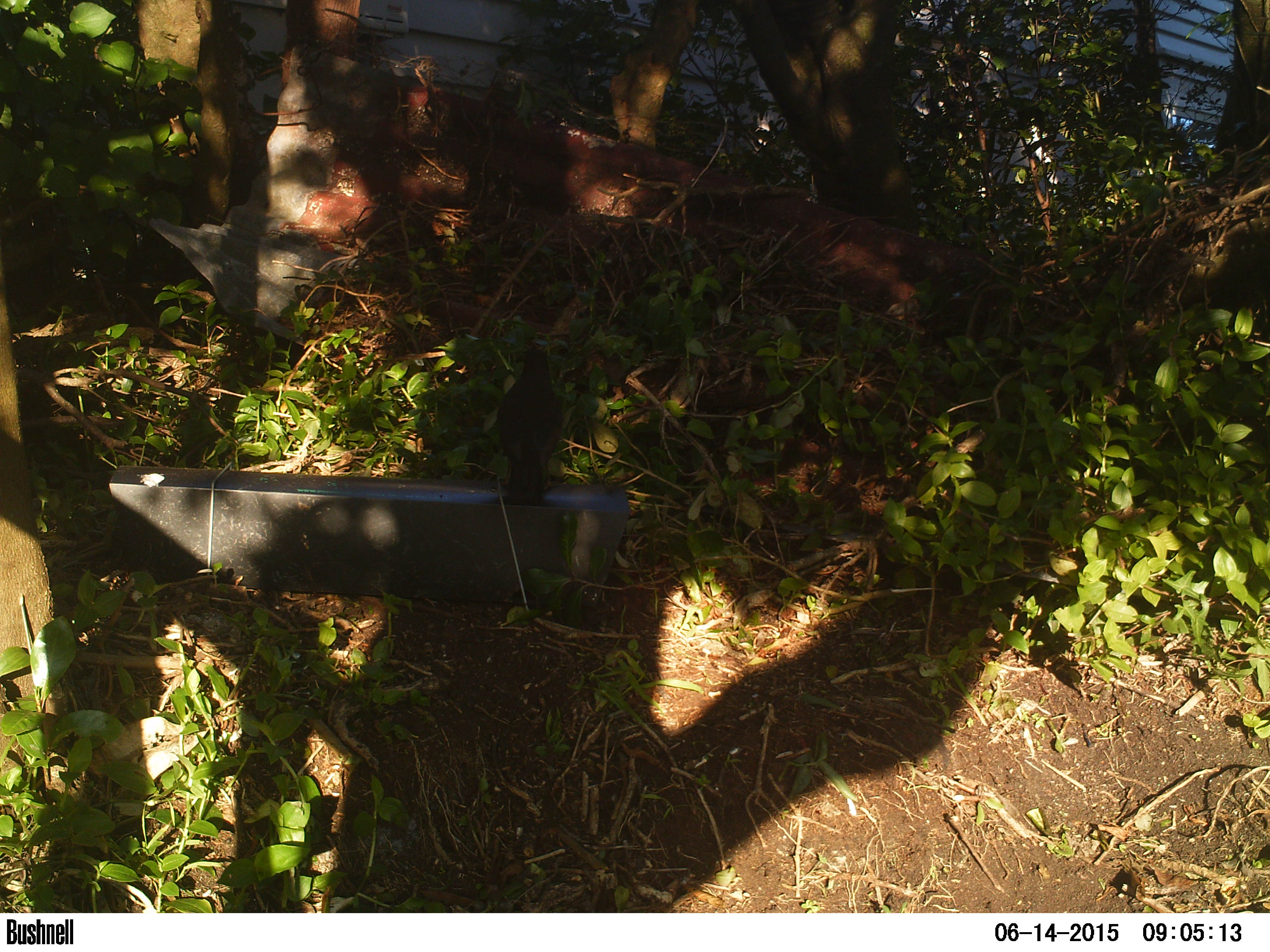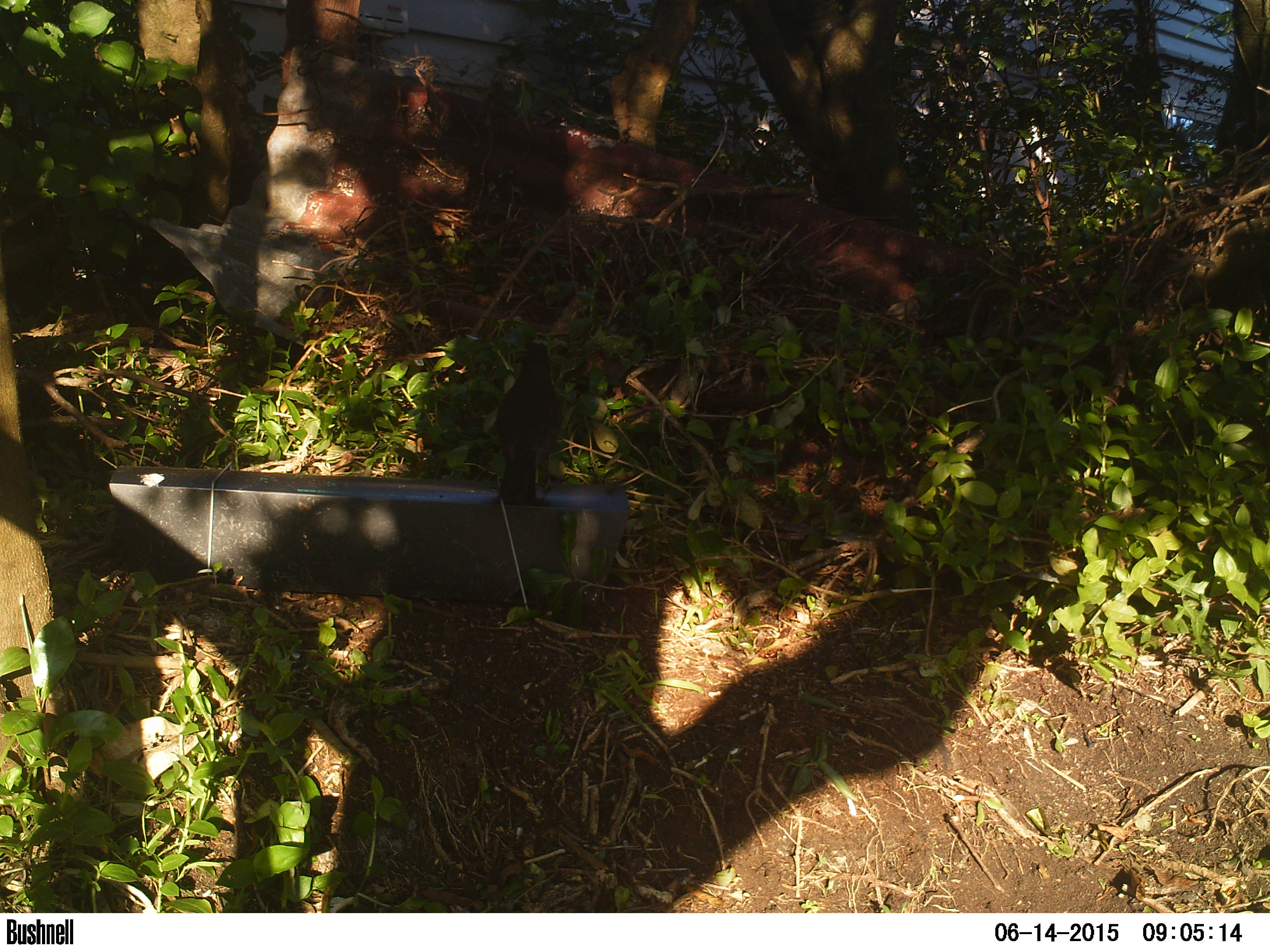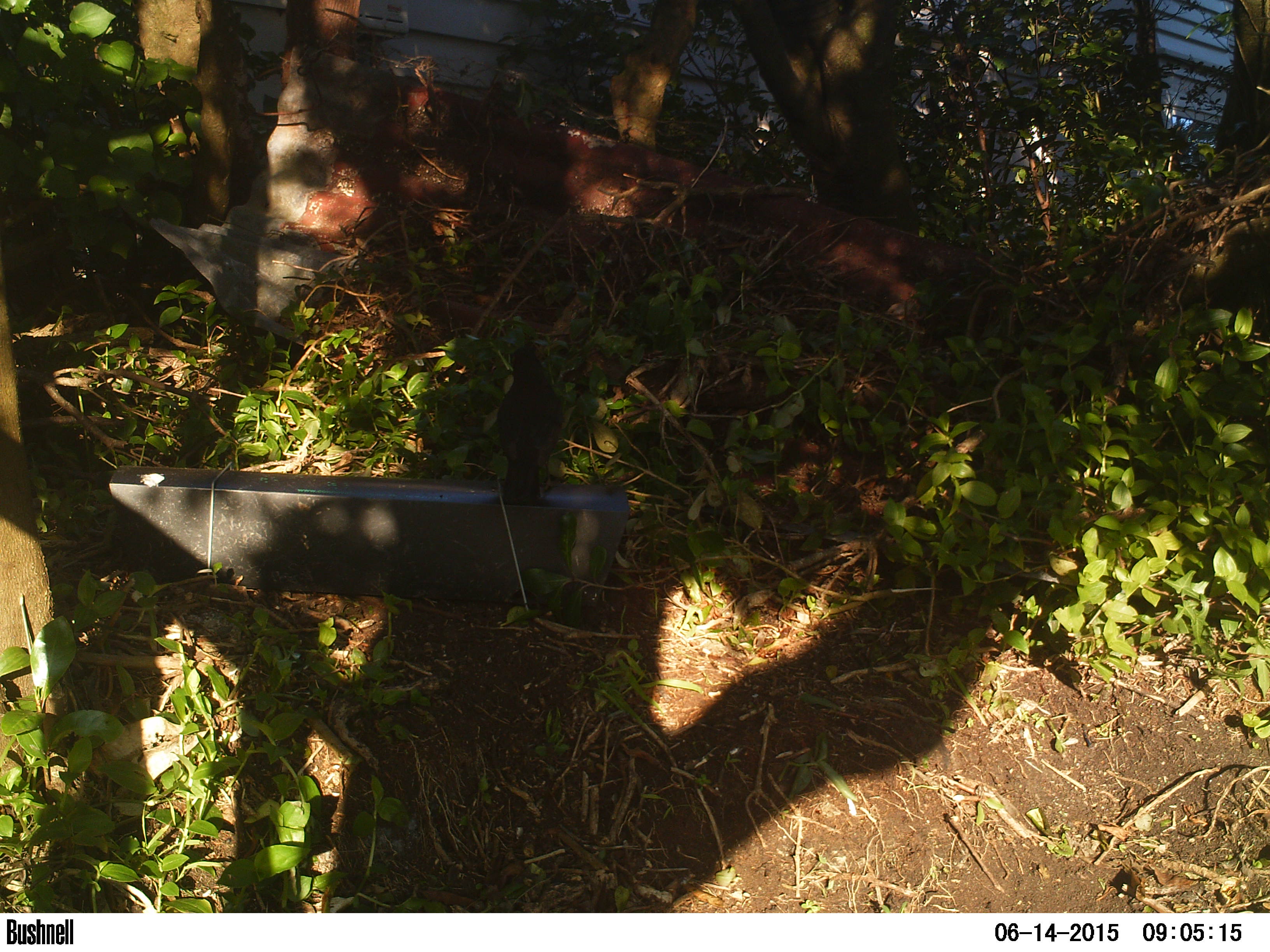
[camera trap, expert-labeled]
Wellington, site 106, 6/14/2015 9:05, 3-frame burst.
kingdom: Animalia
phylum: Chordata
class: Aves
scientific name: Aves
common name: bird